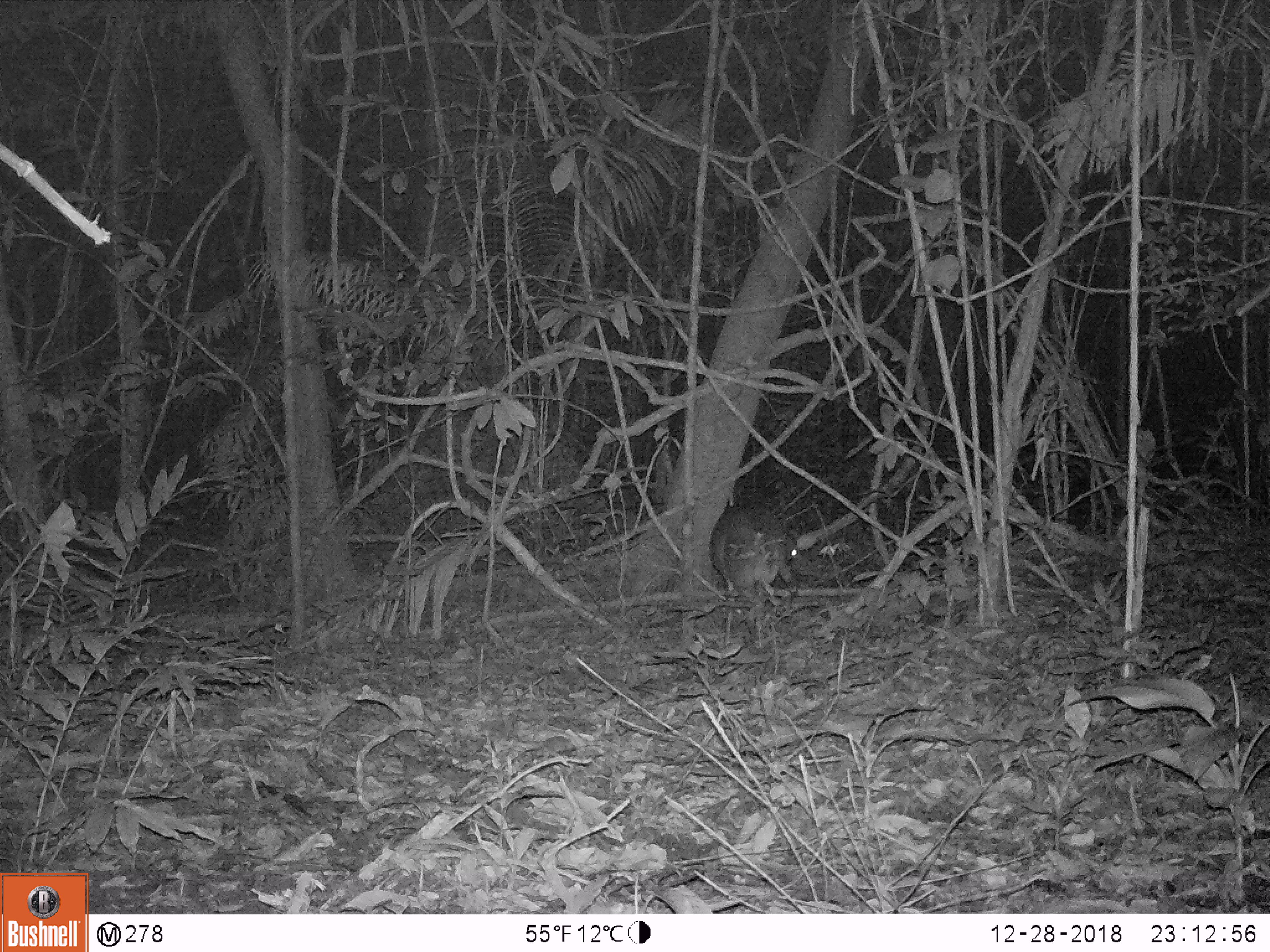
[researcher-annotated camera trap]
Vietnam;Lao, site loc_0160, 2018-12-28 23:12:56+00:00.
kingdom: Animalia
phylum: Chordata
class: Mammalia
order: Artiodactyla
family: Cervidae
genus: Muntiacus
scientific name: Muntiacus vuquangensis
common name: large-antlered muntjac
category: large antlered muntjac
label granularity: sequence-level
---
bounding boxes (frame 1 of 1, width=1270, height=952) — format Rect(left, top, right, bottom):
large antlered muntjac: Rect(707, 499, 798, 597)